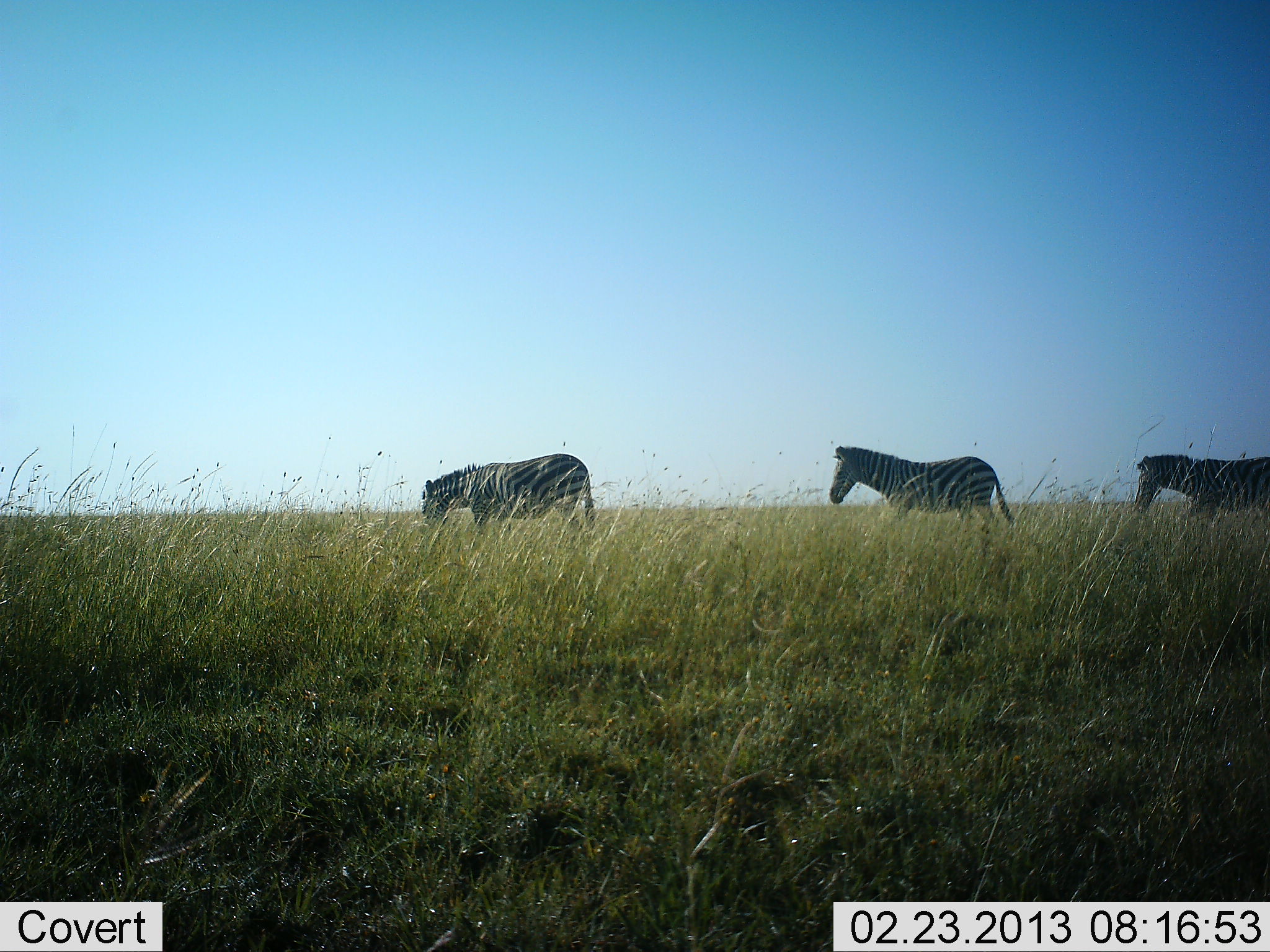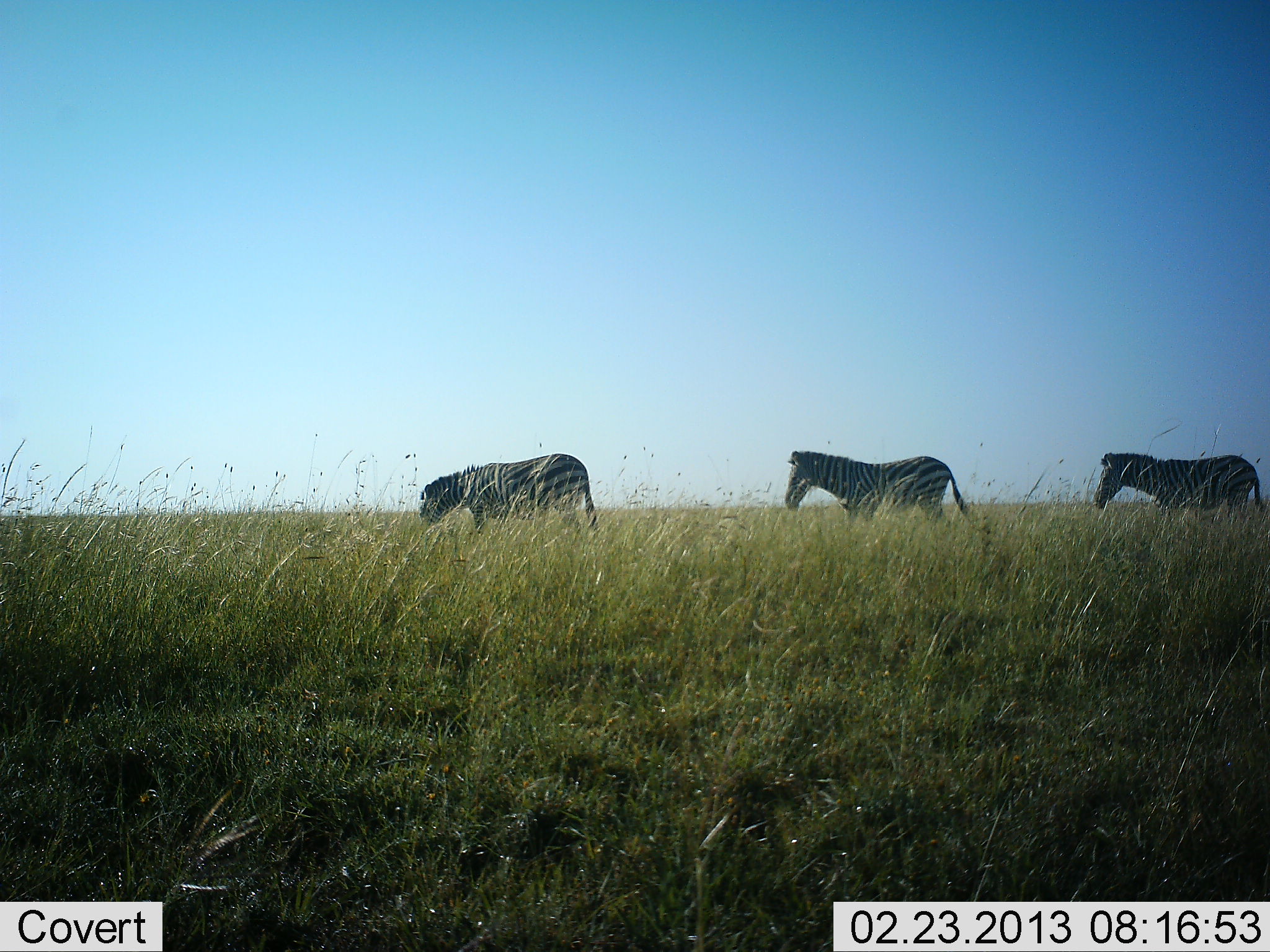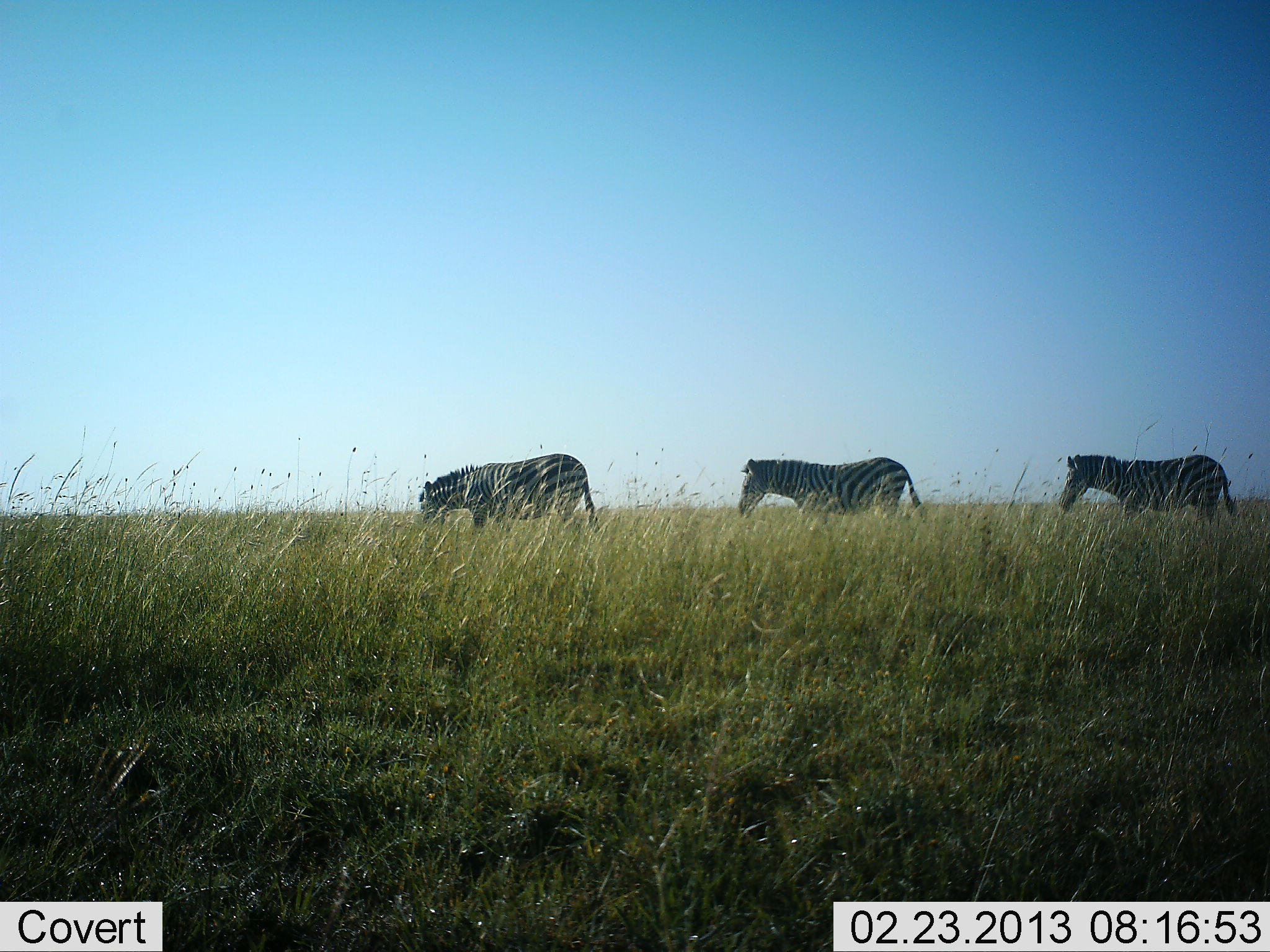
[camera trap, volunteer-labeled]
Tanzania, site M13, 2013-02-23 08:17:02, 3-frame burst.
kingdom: Animalia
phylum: Chordata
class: Mammalia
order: Perissodactyla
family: Equidae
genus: Equus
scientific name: Equus quagga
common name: plains zebra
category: zebra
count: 3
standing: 5%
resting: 0%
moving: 100%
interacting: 0%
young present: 0%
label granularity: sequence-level